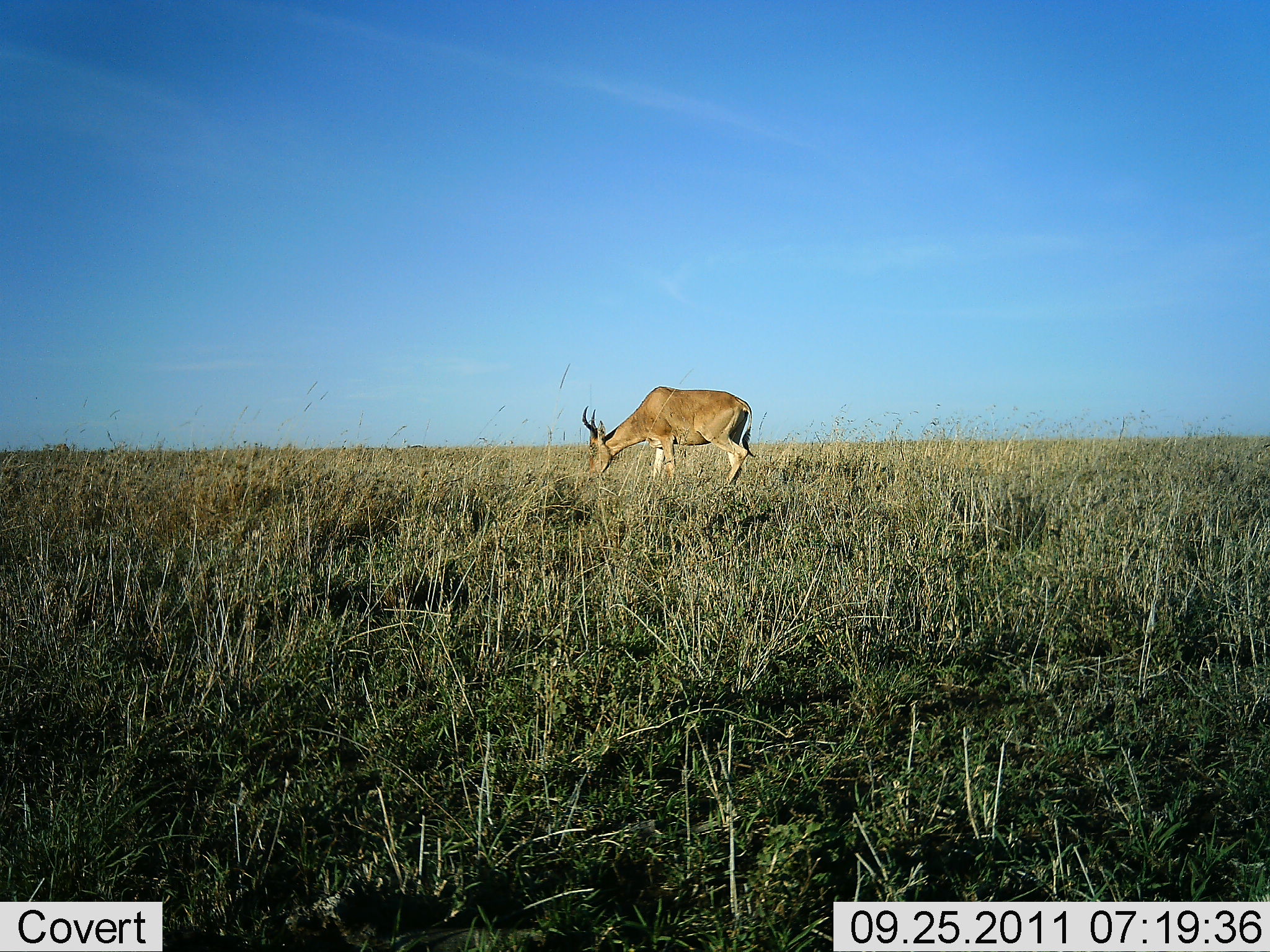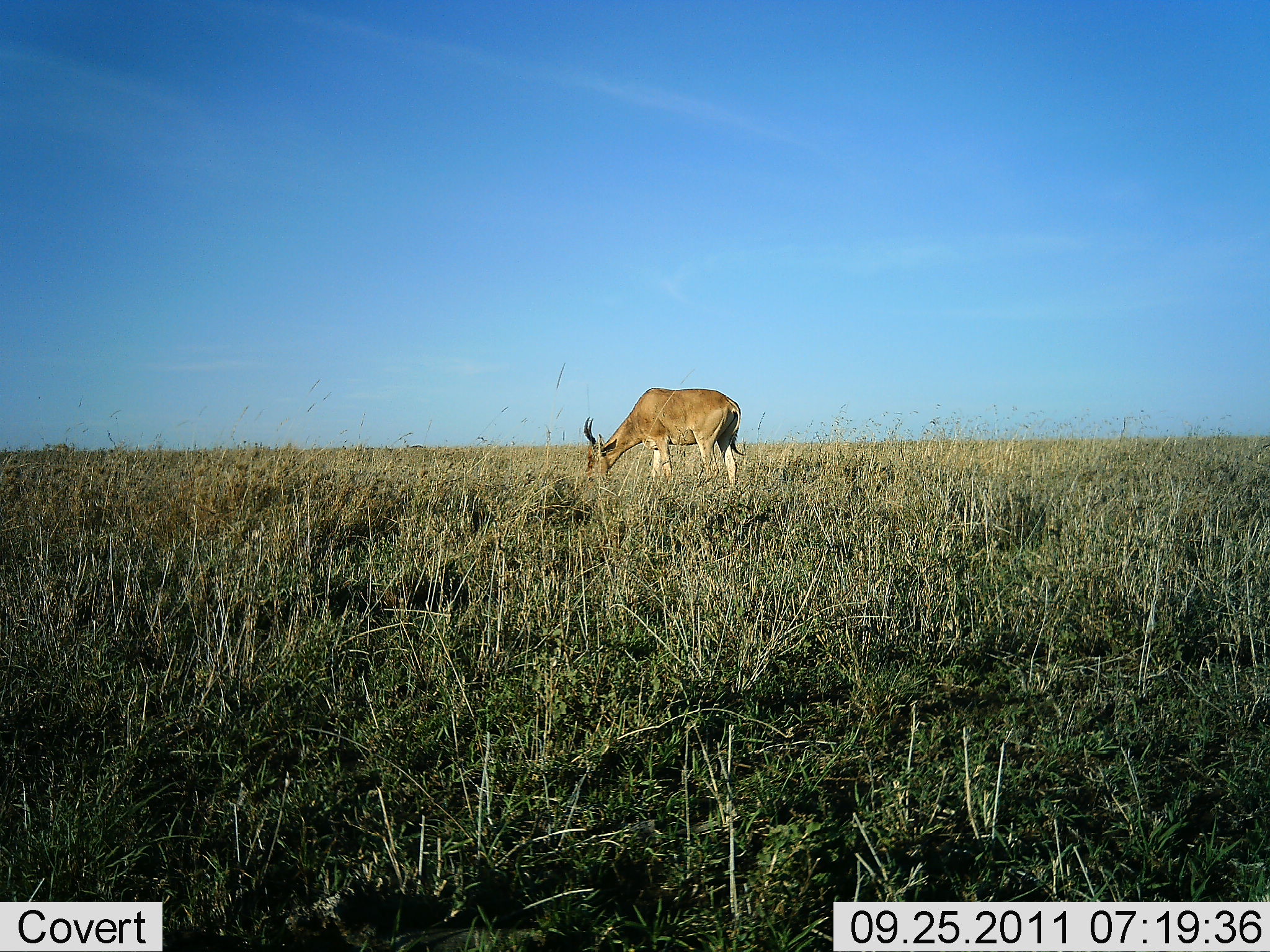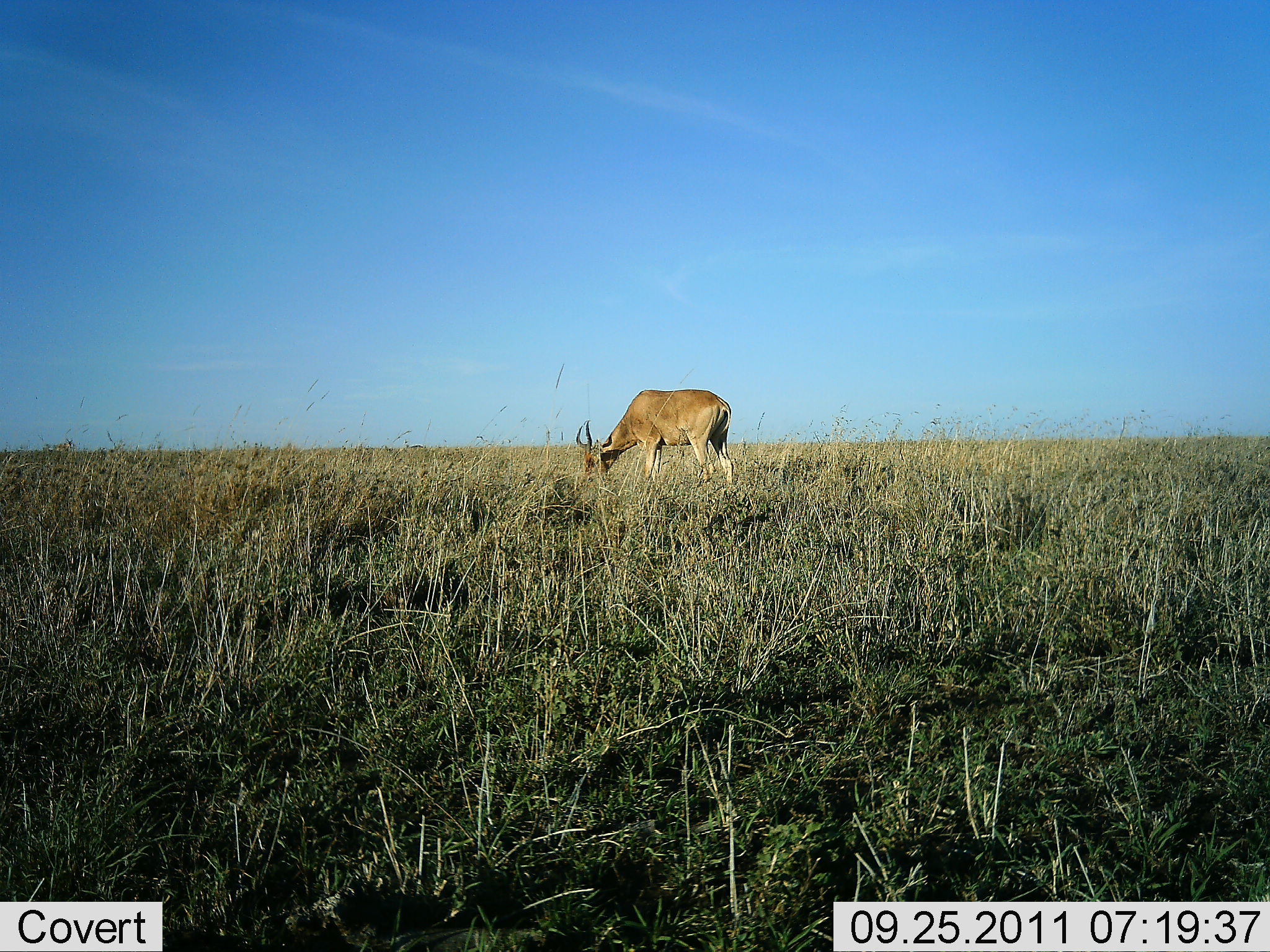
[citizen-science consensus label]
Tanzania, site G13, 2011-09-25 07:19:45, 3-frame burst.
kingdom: Animalia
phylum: Chordata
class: Mammalia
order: Artiodactyla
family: Bovidae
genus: Alcelaphus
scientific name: Alcelaphus buselaphus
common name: hartebeest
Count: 1.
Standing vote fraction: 20%.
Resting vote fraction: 0%.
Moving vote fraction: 0%.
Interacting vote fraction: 0%.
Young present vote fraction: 0%.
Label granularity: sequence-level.